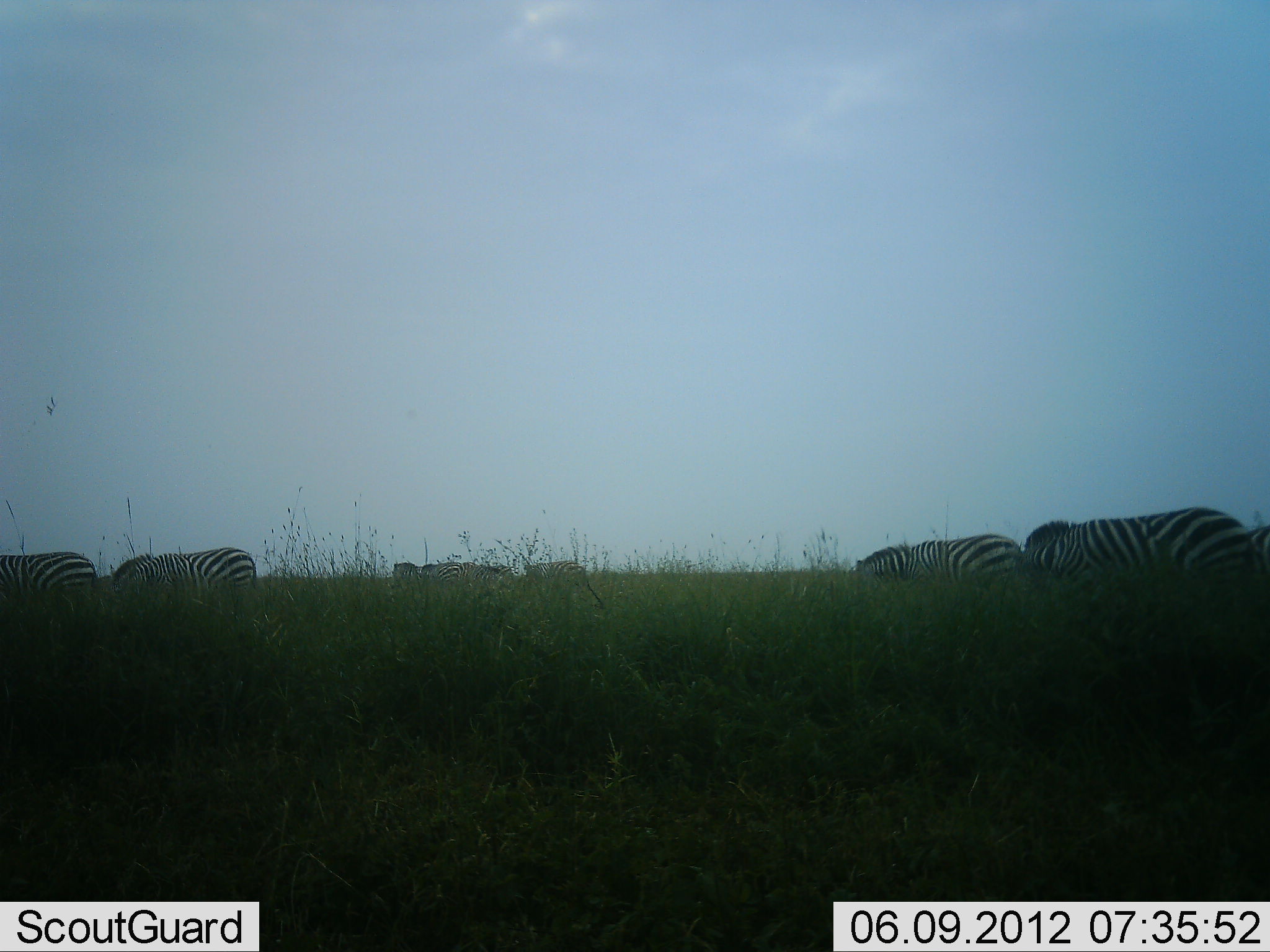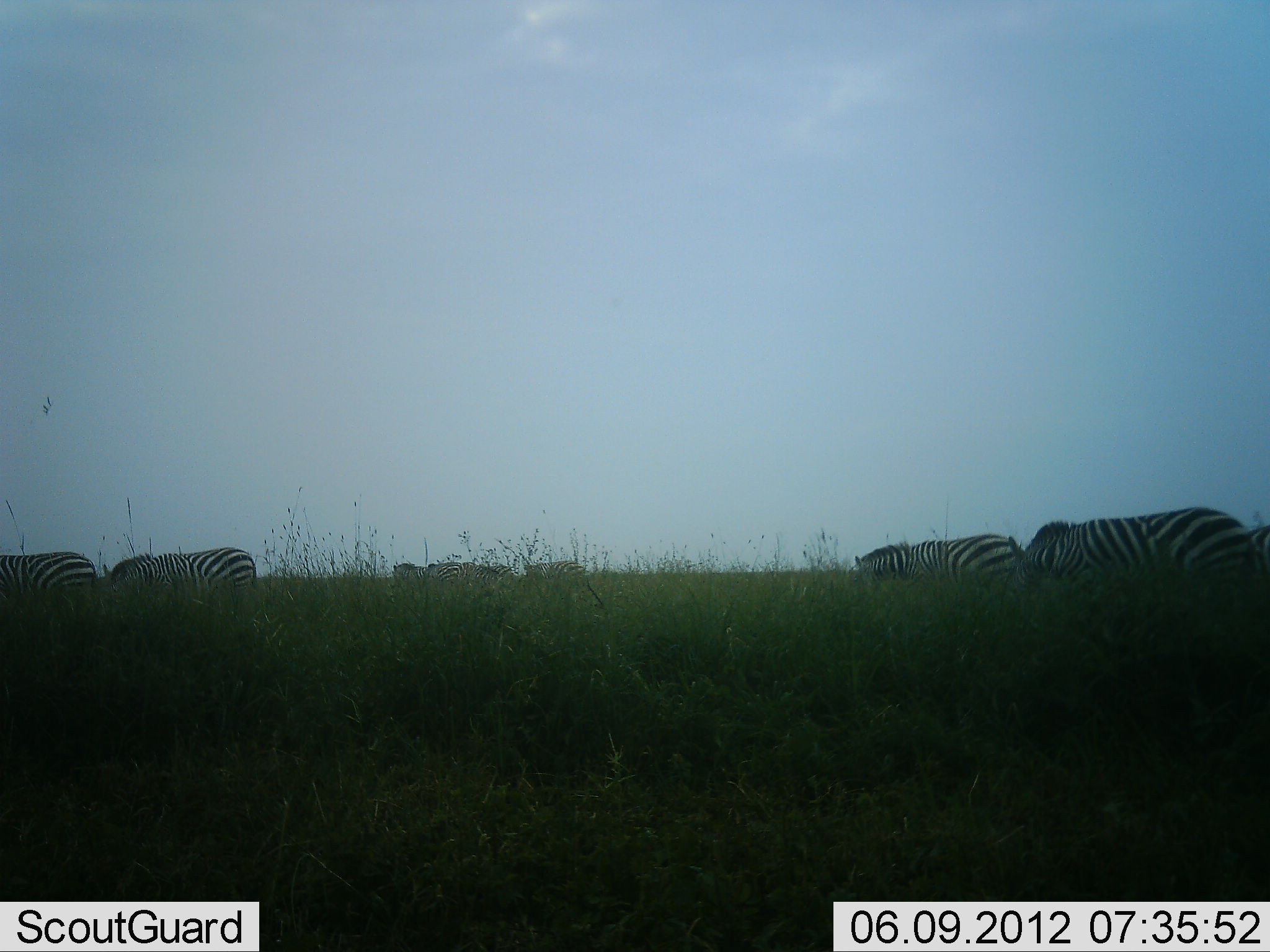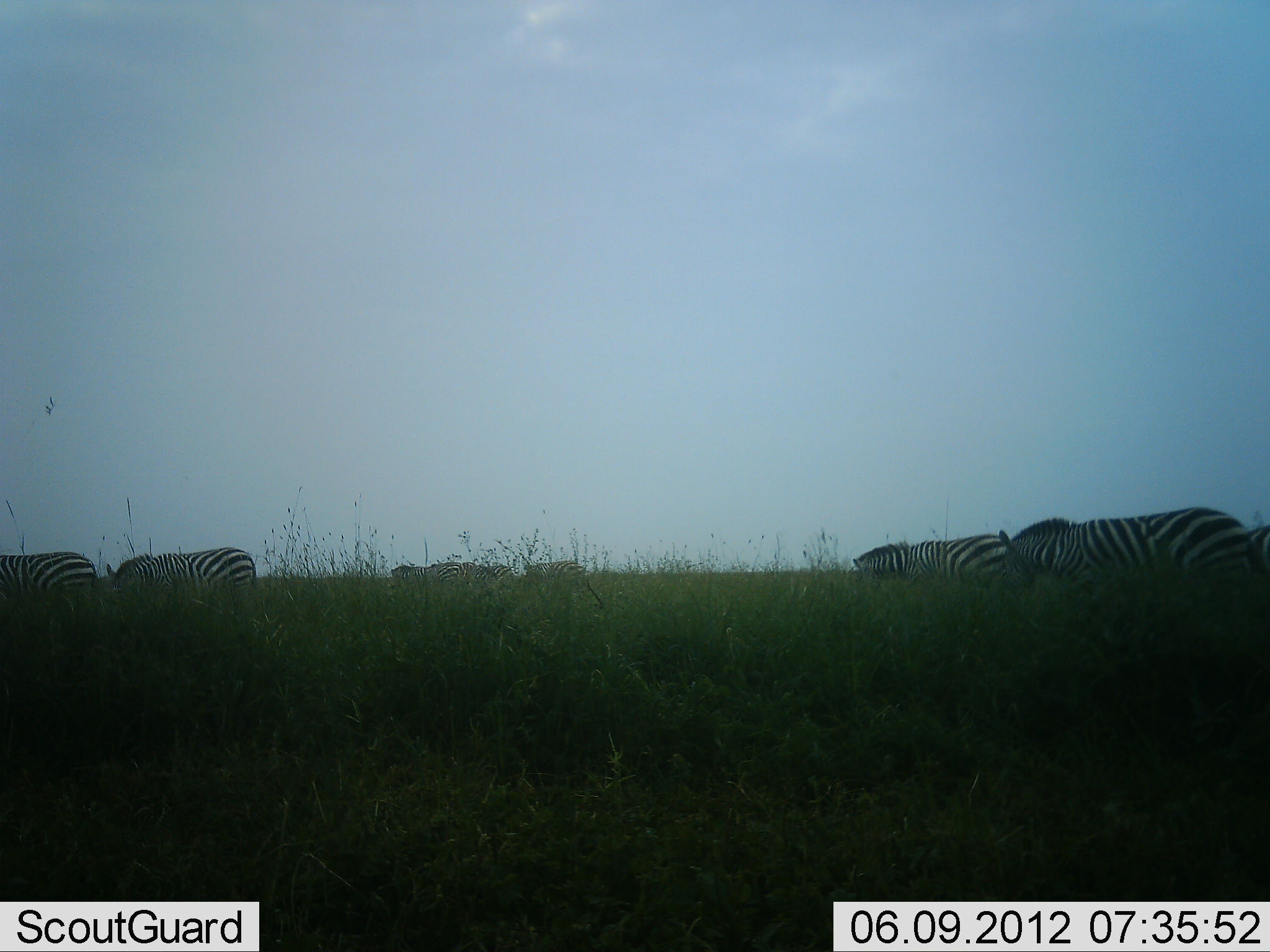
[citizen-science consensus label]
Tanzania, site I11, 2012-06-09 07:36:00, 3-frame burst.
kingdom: Animalia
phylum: Chordata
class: Mammalia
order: Perissodactyla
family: Equidae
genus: Equus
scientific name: Equus quagga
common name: plains zebra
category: zebra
Zebra (plains zebra) (Equus quagga), count 8. Behavior (volunteer vote fractions): standing 30%, resting 0%, moving 10%, interacting 0%. Young present (vote fraction): 0%. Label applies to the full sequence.